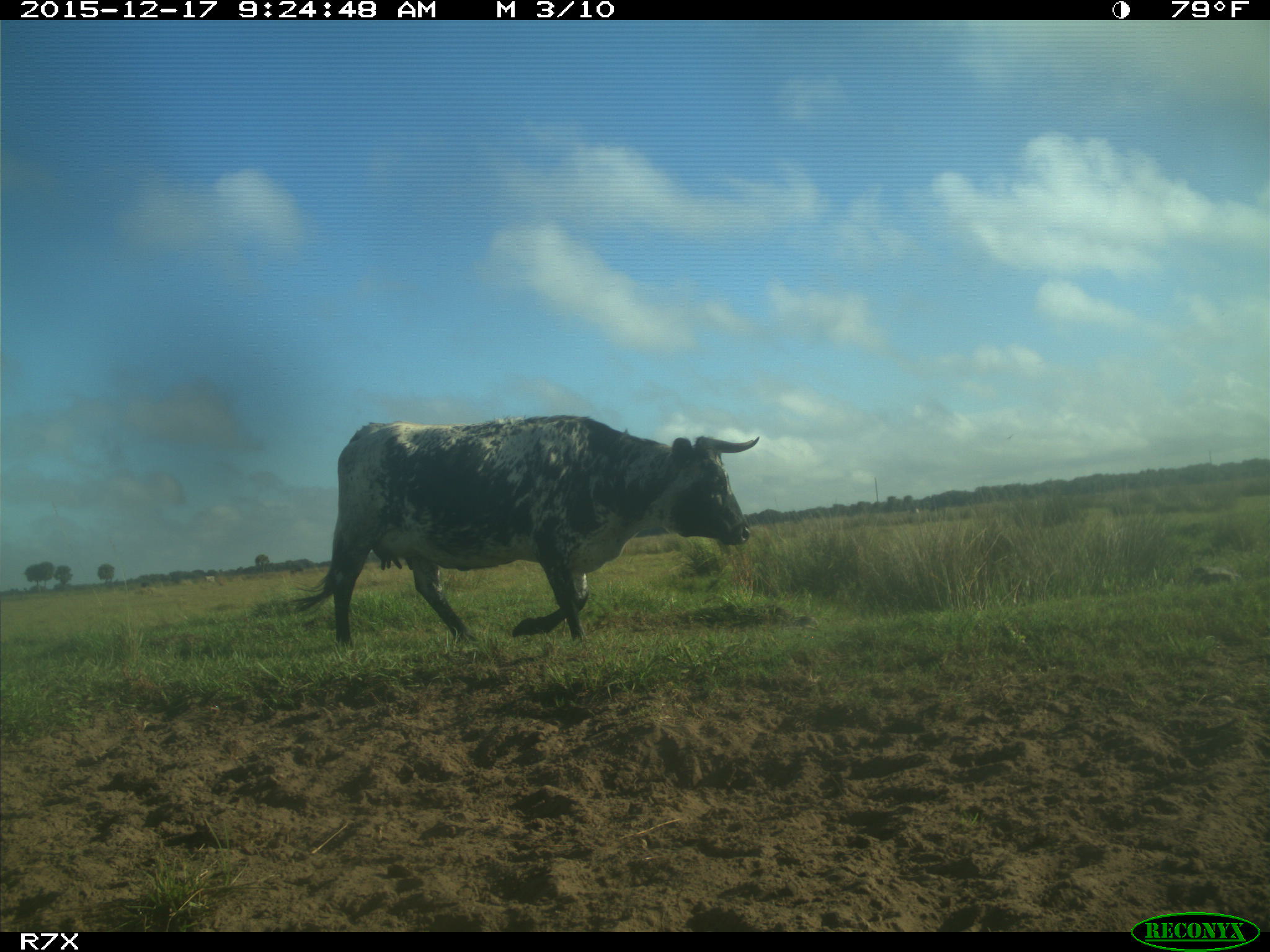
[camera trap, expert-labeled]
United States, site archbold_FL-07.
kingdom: Animalia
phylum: Chordata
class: Mammalia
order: Artiodactyla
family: Bovidae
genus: Bos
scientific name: Bos taurus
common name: domestic cow